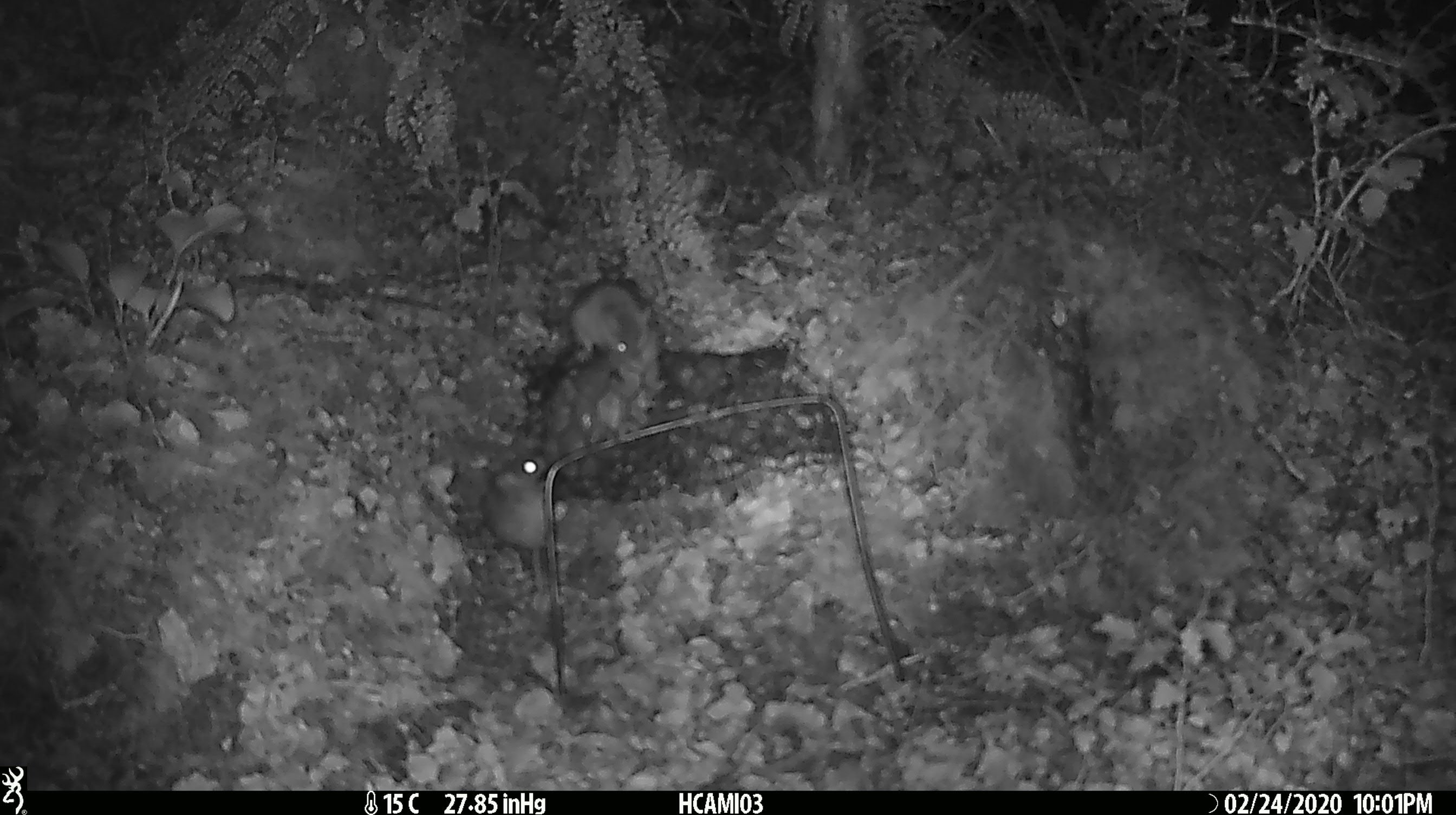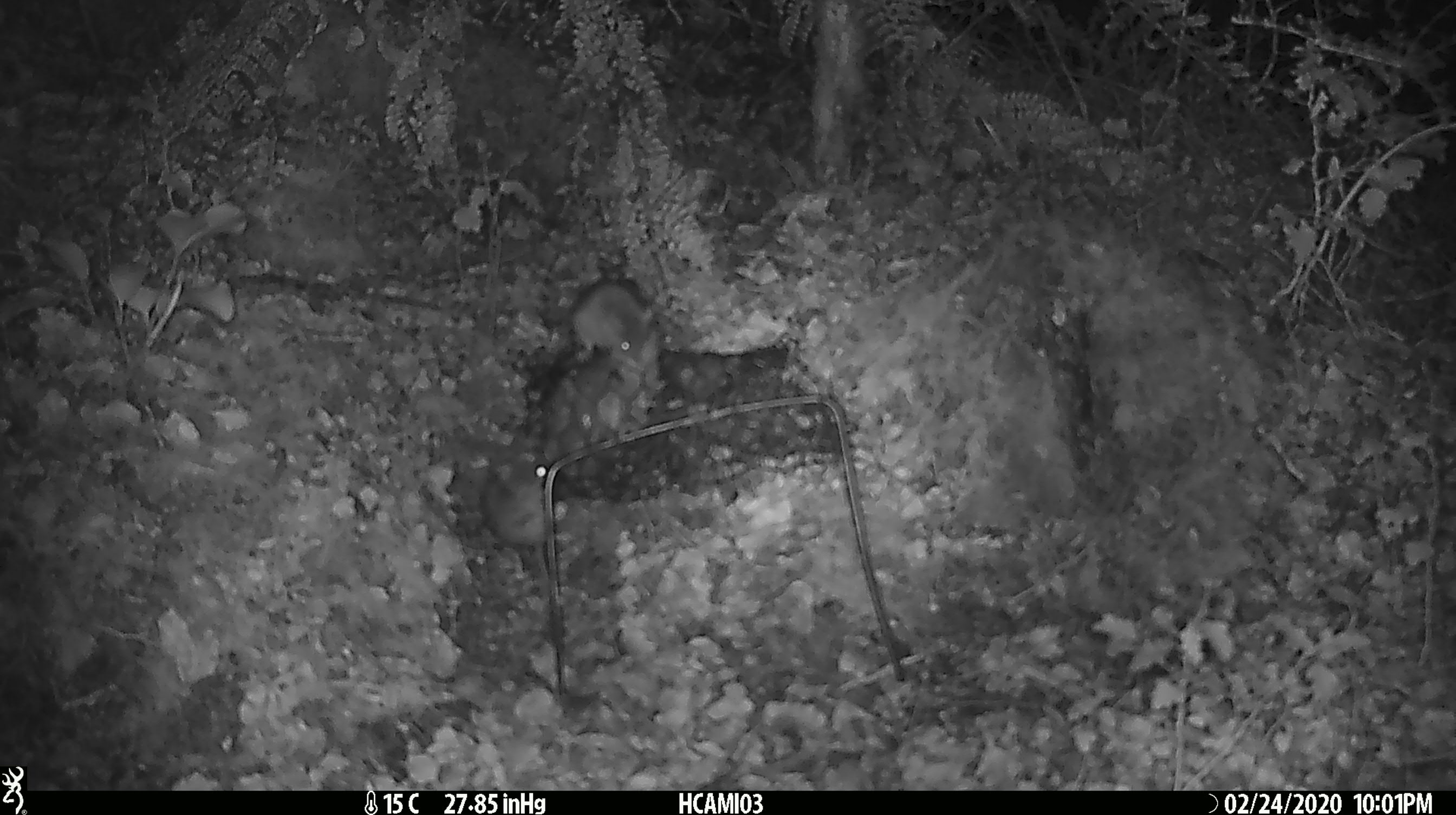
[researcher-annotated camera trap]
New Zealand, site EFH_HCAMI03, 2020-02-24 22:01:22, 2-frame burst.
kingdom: Animalia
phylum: Chordata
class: Mammalia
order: Rodentia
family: Muridae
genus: Mus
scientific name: Mus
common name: mouse